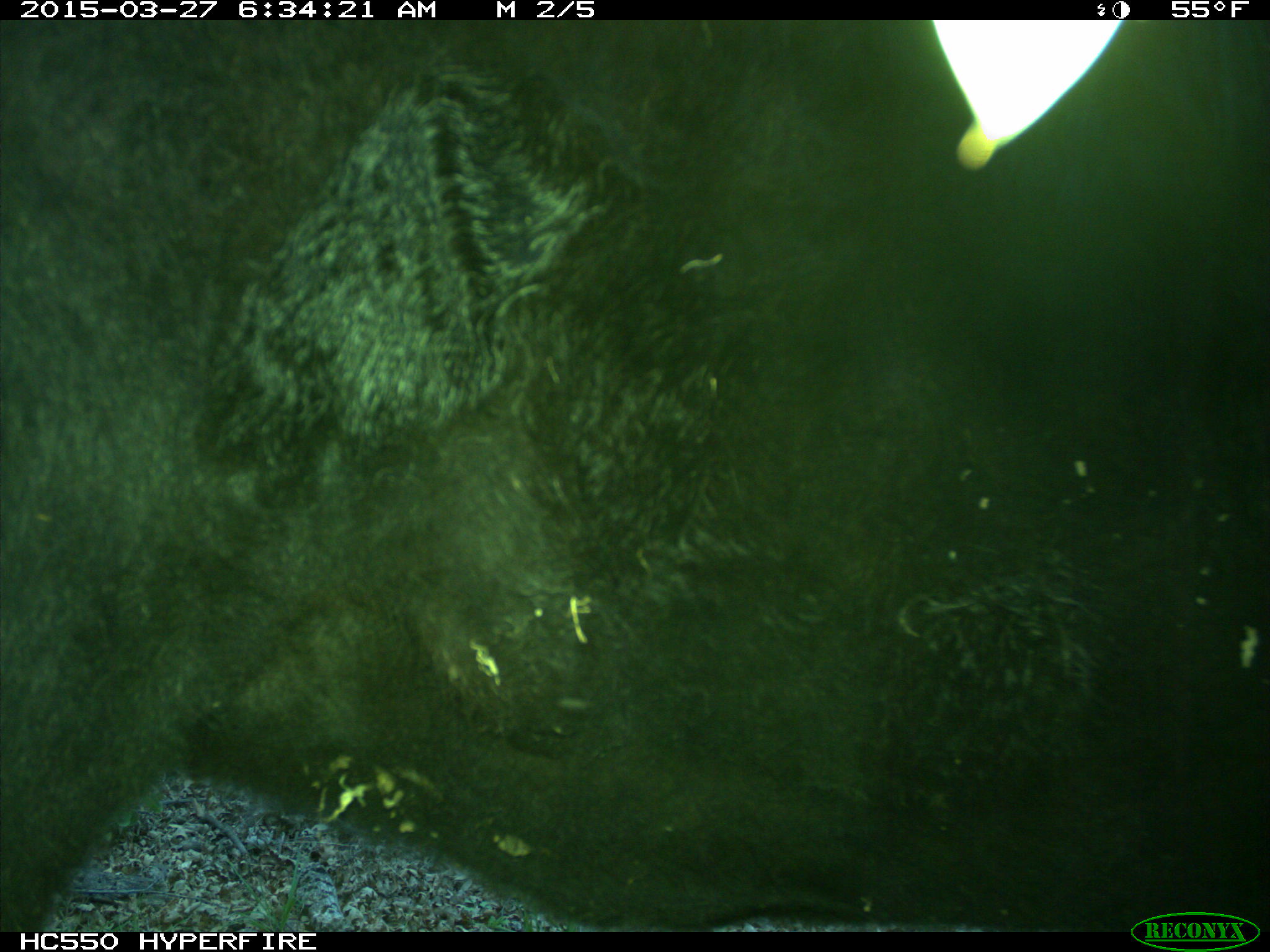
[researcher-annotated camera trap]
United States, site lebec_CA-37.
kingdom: Animalia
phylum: Chordata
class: Mammalia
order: Artiodactyla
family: Bovidae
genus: Bos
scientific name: Bos taurus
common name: domestic cow